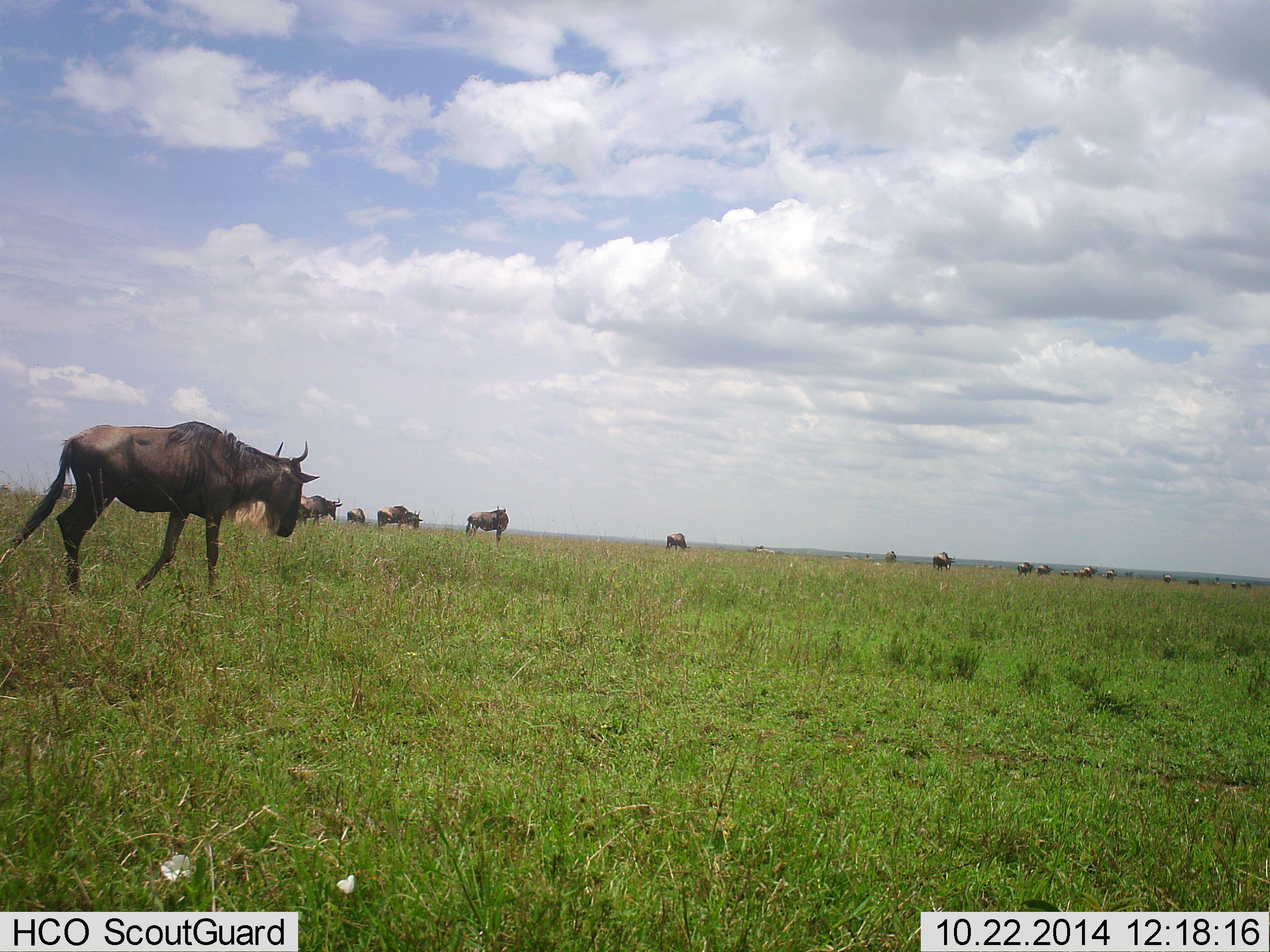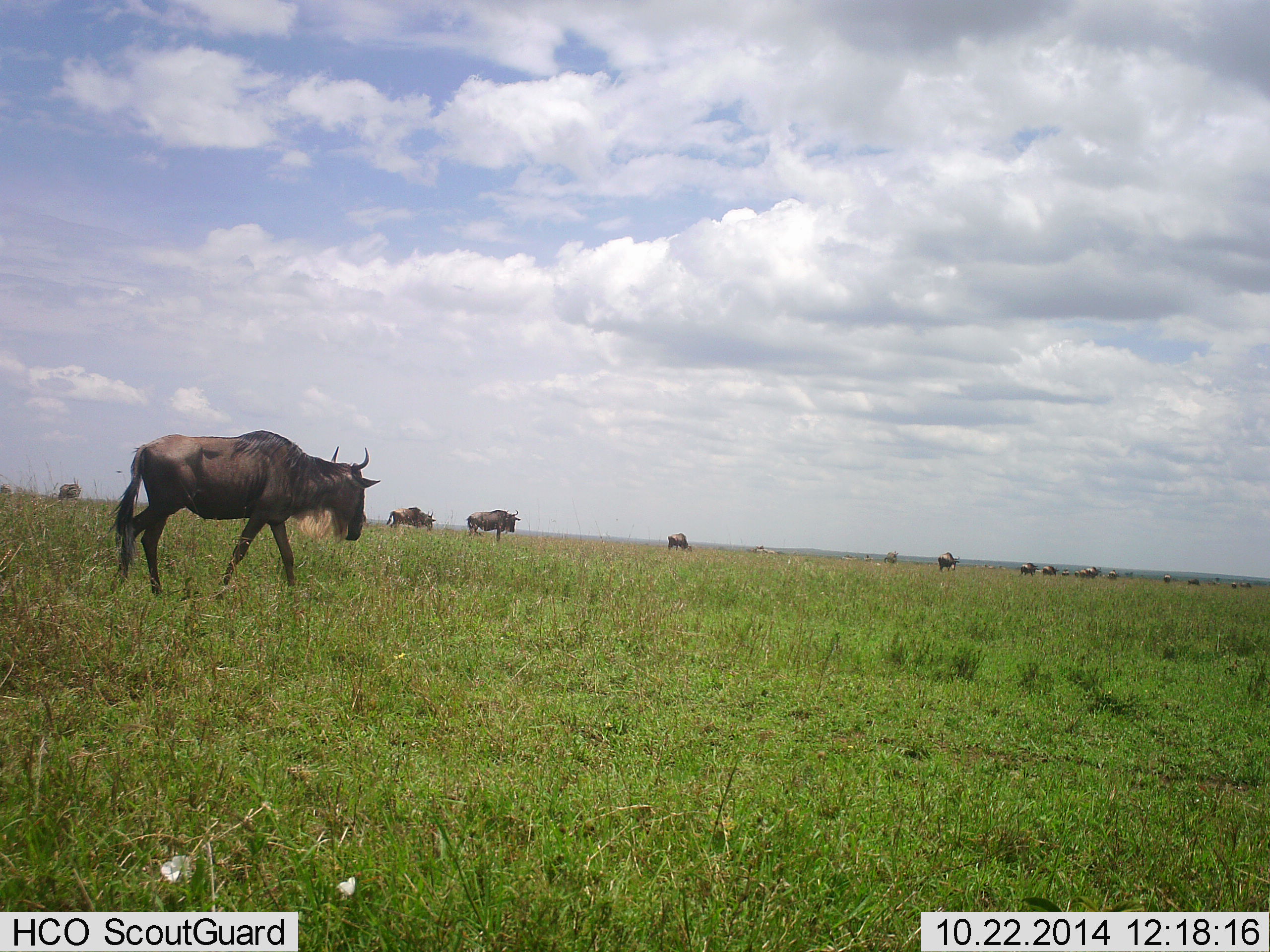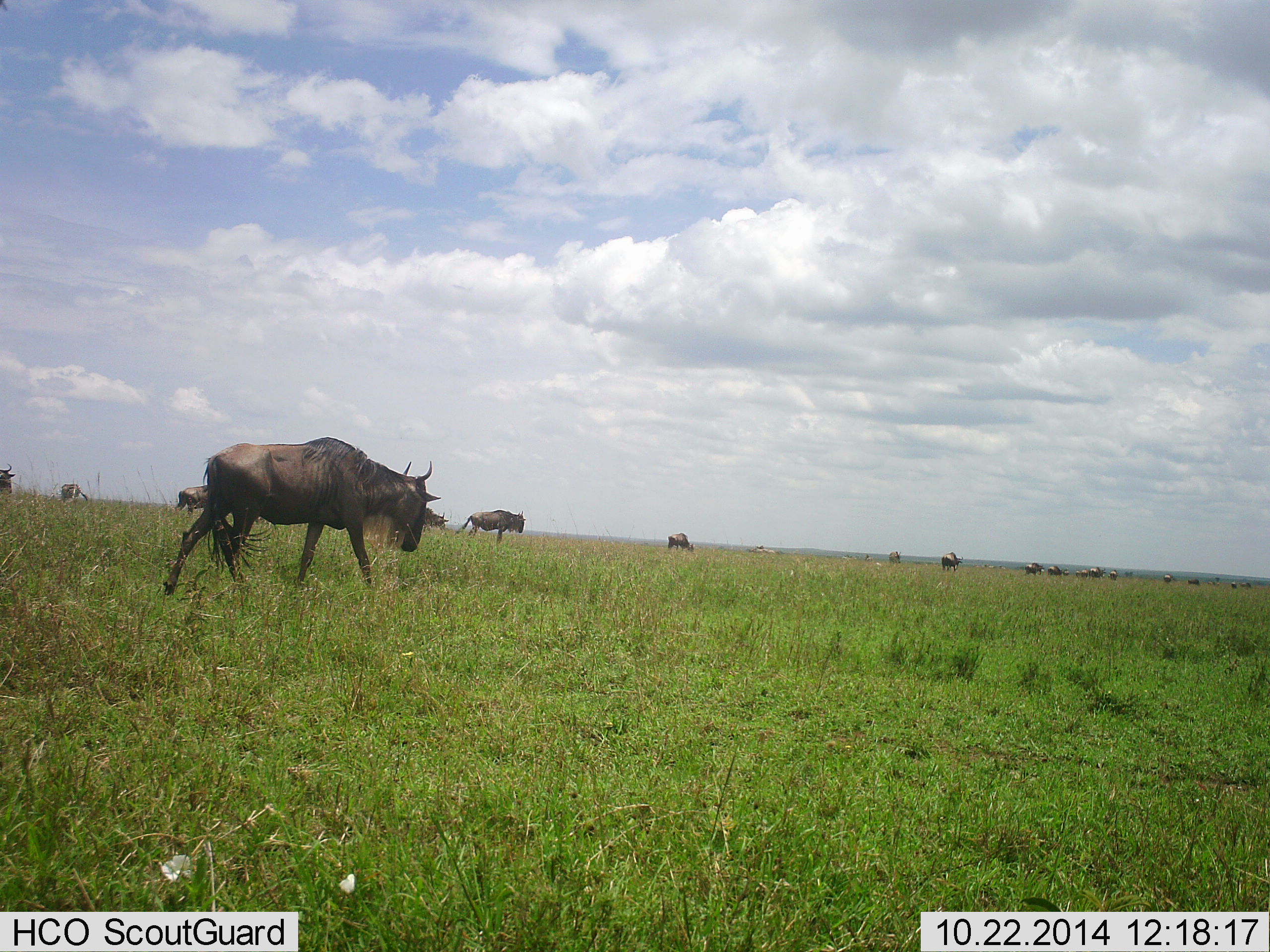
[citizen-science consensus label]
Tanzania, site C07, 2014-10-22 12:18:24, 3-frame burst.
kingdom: Animalia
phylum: Chordata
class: Mammalia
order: Artiodactyla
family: Bovidae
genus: Connochaetes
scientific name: Connochaetes taurinus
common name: blue wildebeest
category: wildebeest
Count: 11-50.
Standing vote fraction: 30%.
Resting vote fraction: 0%.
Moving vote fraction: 90%.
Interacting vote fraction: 0%.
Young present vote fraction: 0%.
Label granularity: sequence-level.